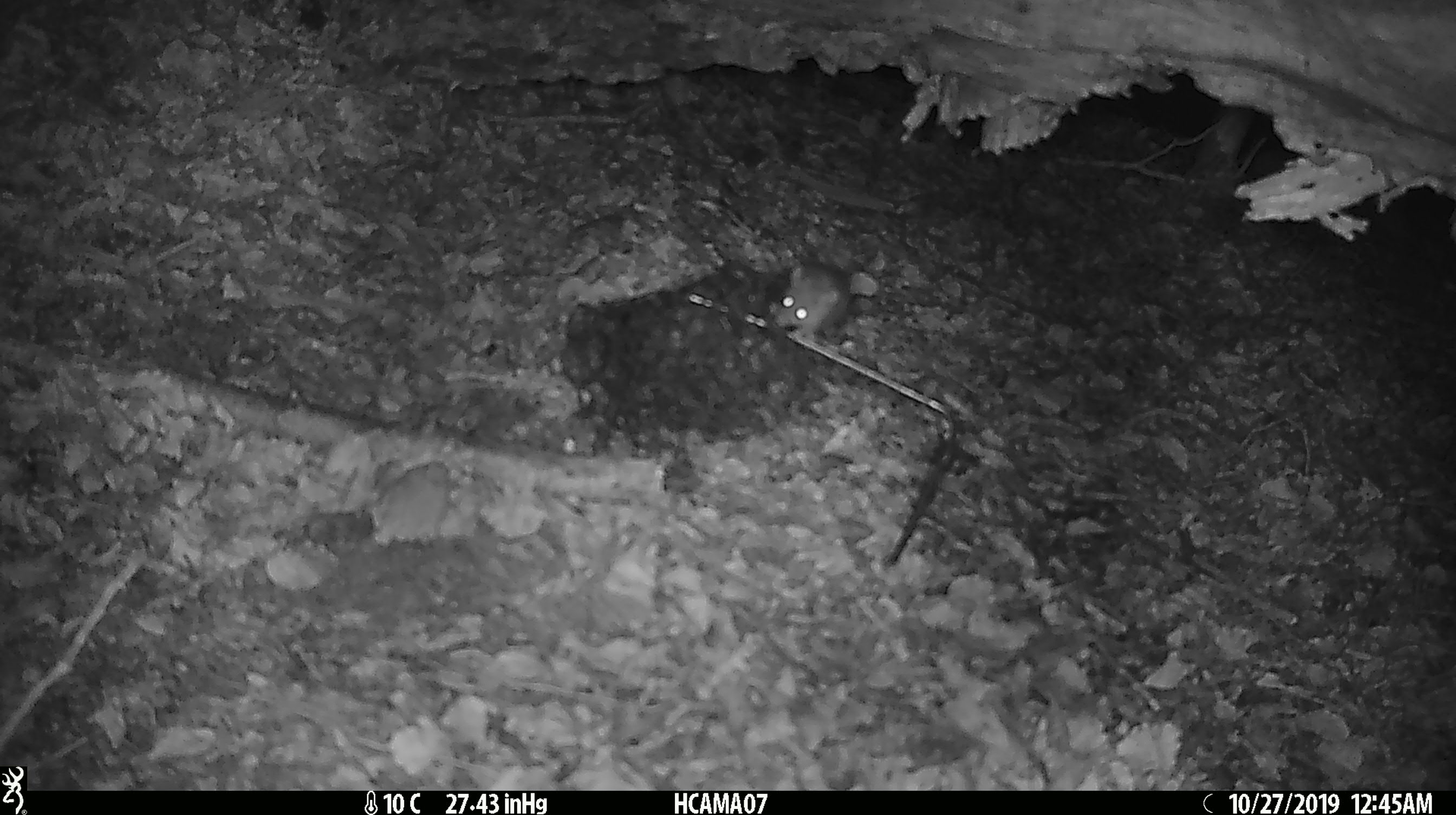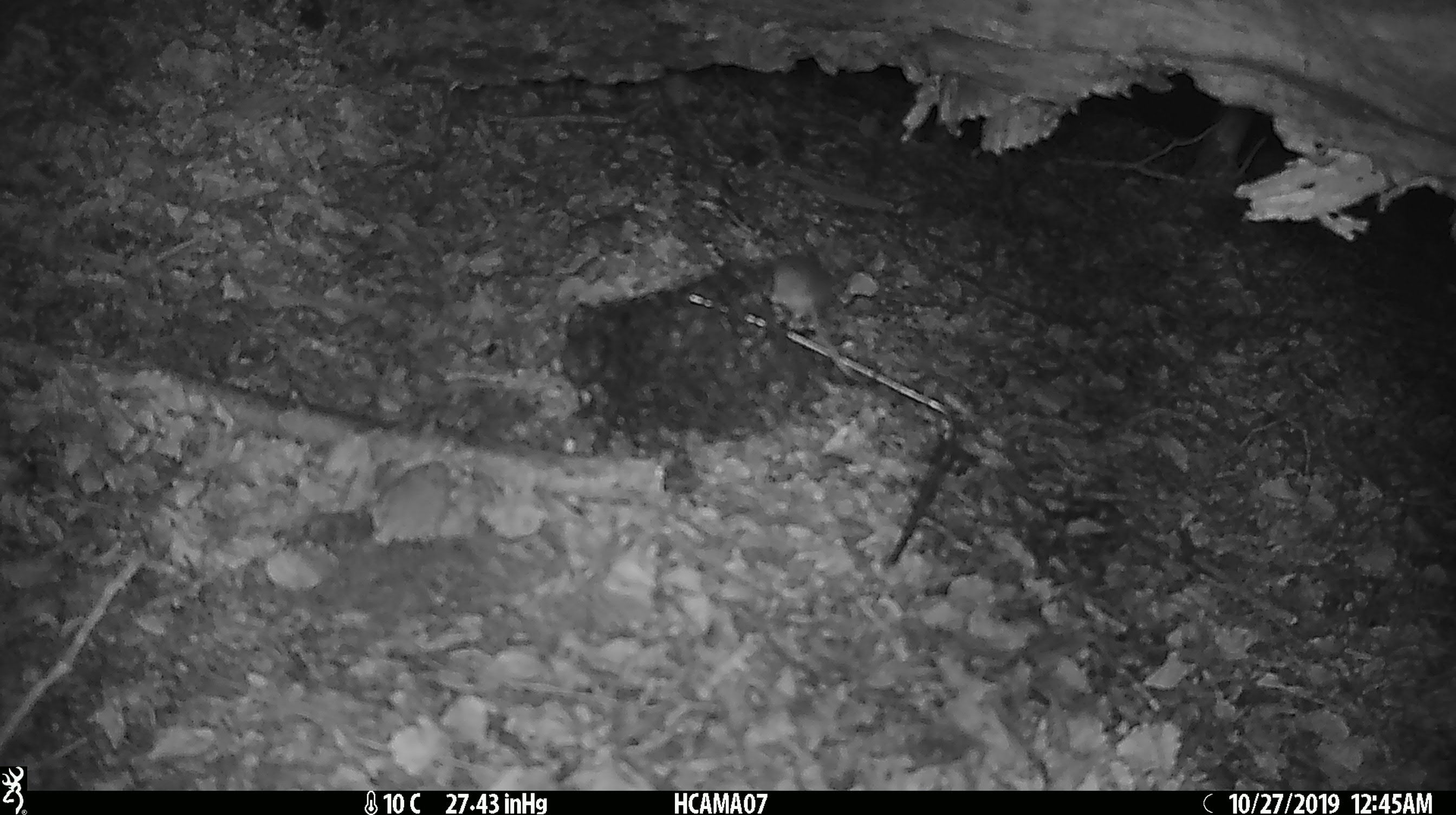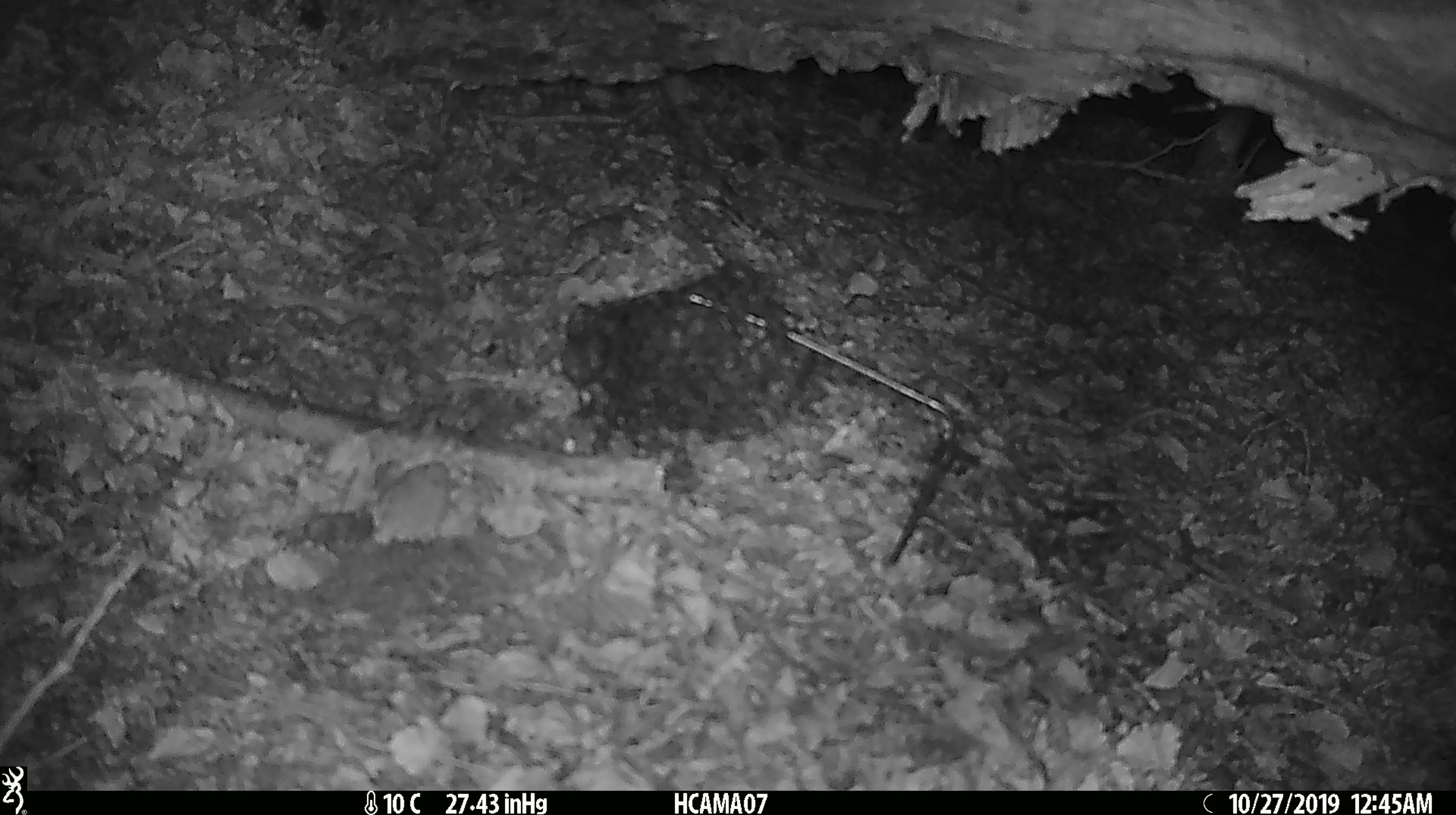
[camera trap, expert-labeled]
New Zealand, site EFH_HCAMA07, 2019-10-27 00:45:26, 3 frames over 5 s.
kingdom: Animalia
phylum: Chordata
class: Mammalia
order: Rodentia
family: Muridae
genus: Mus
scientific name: Mus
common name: mouse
Mouse (Mus).